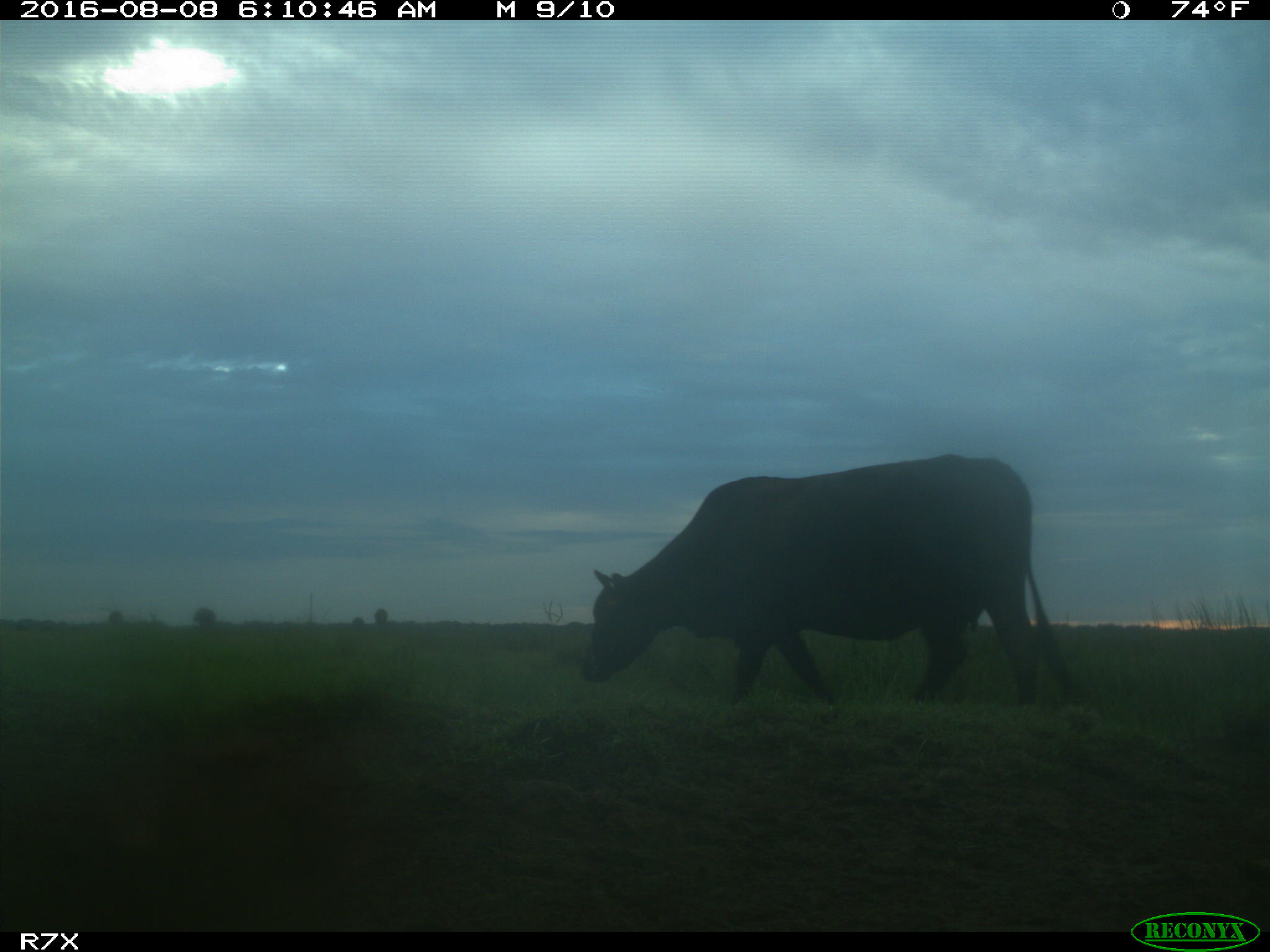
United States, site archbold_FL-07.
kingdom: Animalia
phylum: Chordata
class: Mammalia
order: Artiodactyla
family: Bovidae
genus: Bos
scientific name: Bos taurus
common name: domestic cow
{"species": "Bos taurus (domestic cow)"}